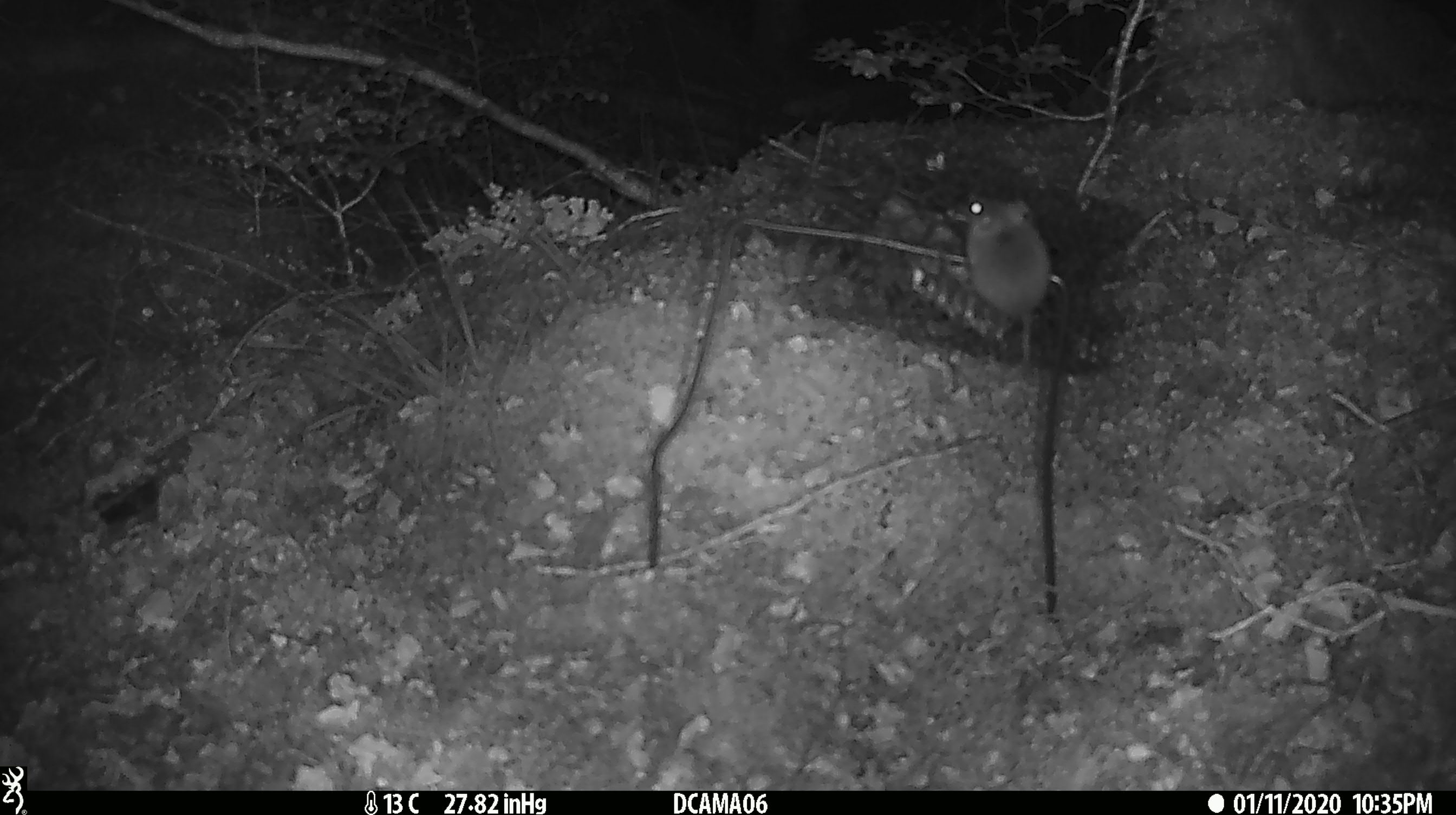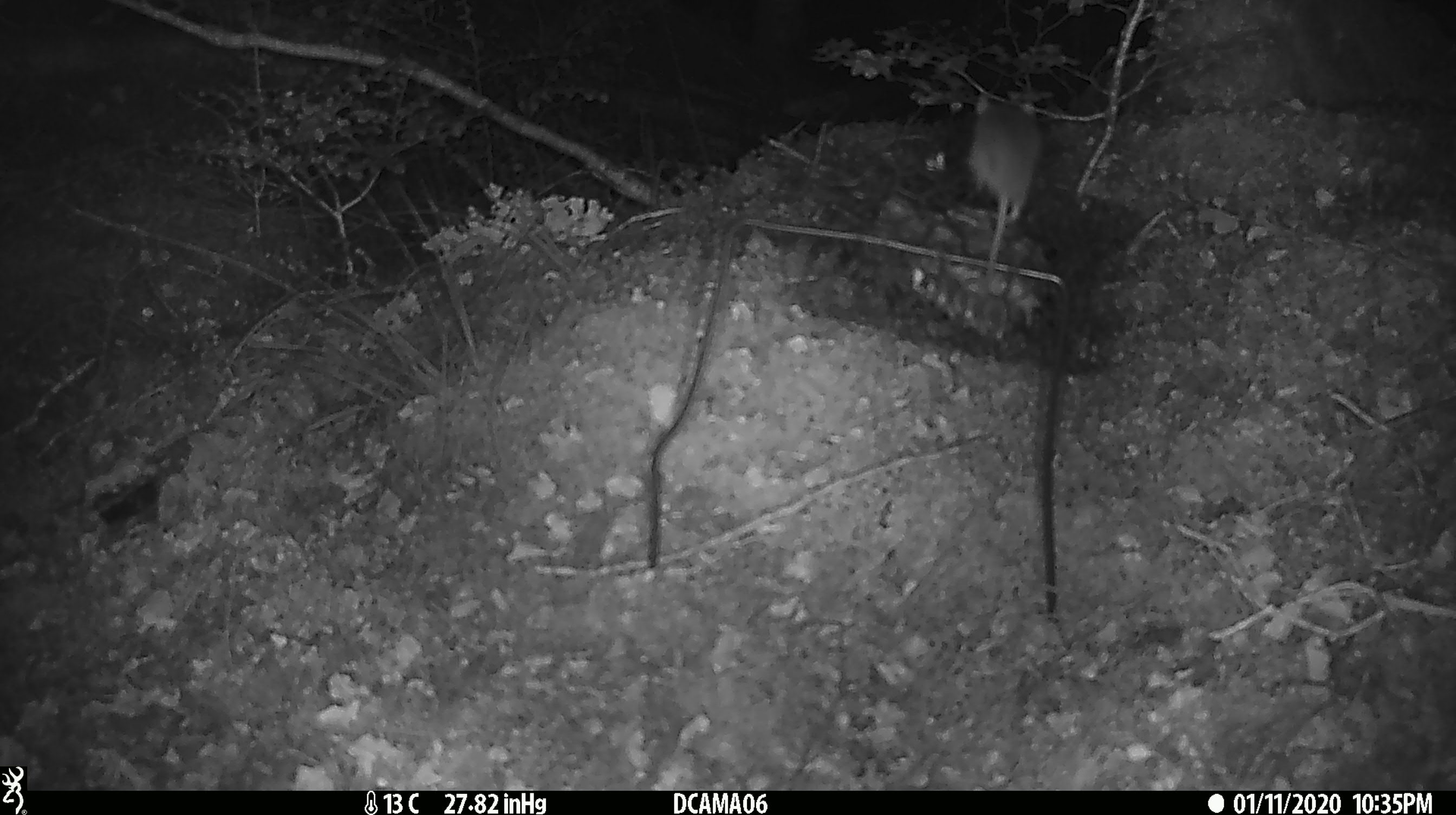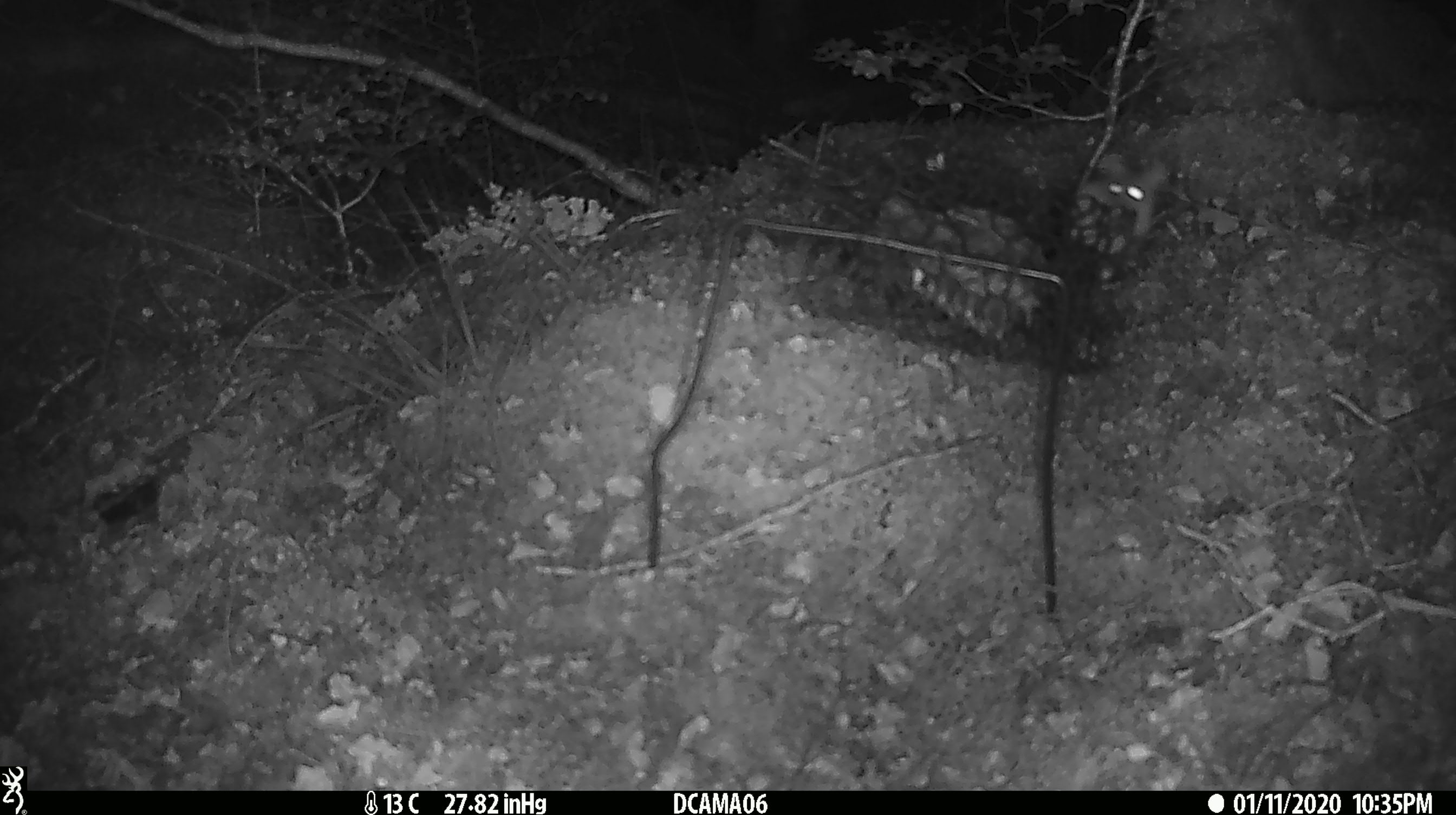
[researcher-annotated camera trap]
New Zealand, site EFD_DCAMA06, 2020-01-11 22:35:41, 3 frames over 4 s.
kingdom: Animalia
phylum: Chordata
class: Mammalia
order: Rodentia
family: Muridae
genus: Mus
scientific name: Mus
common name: mouse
Mouse (Mus).